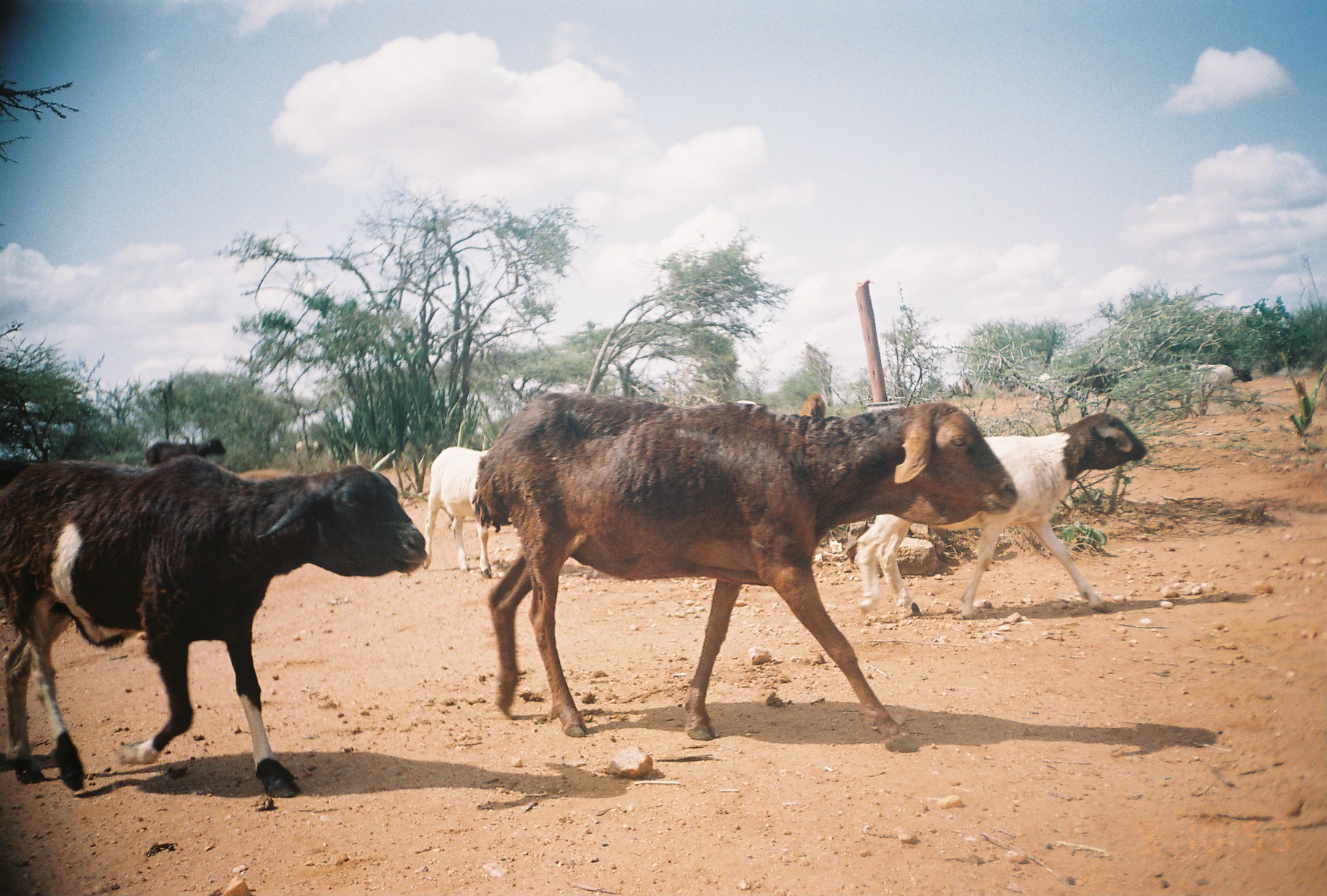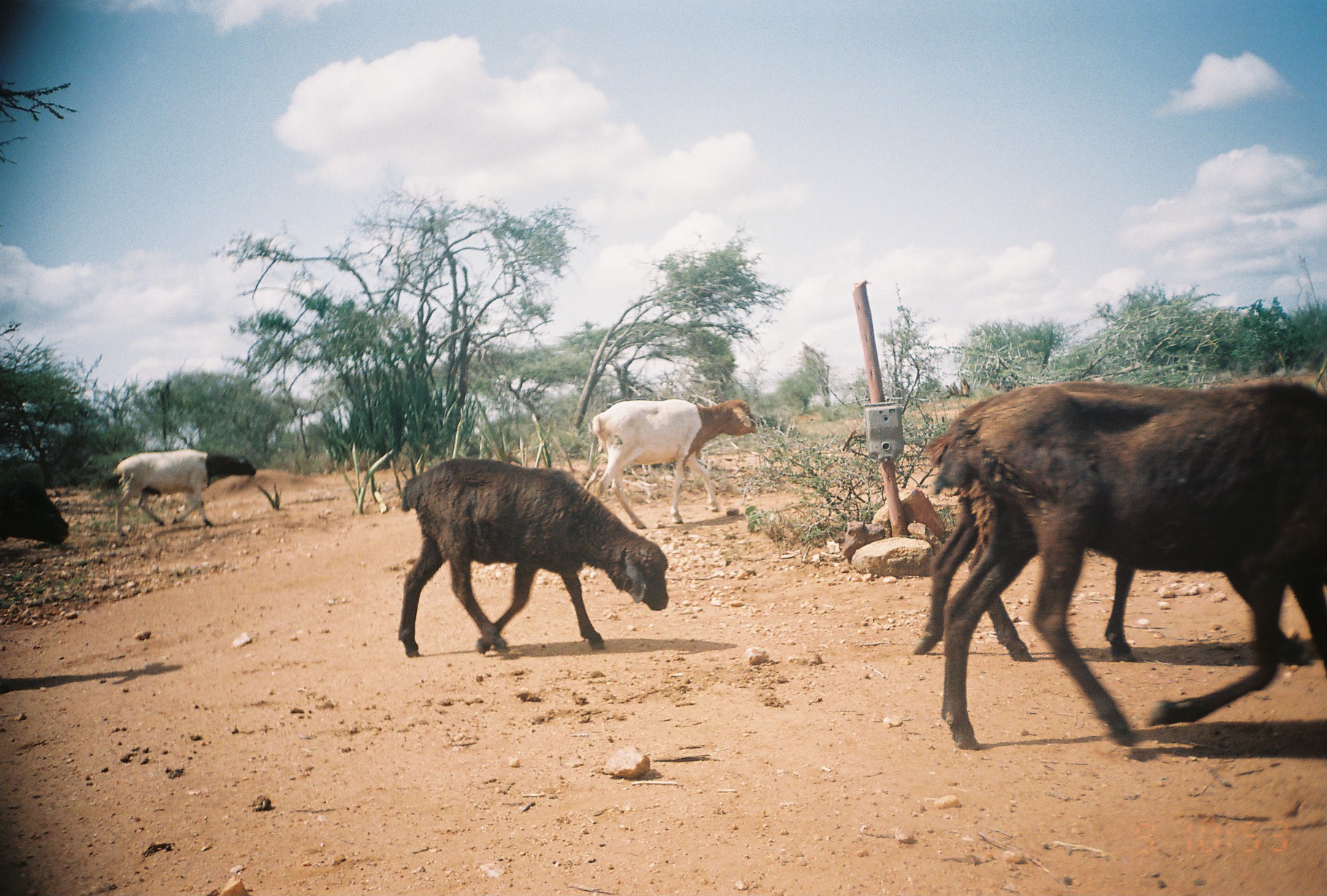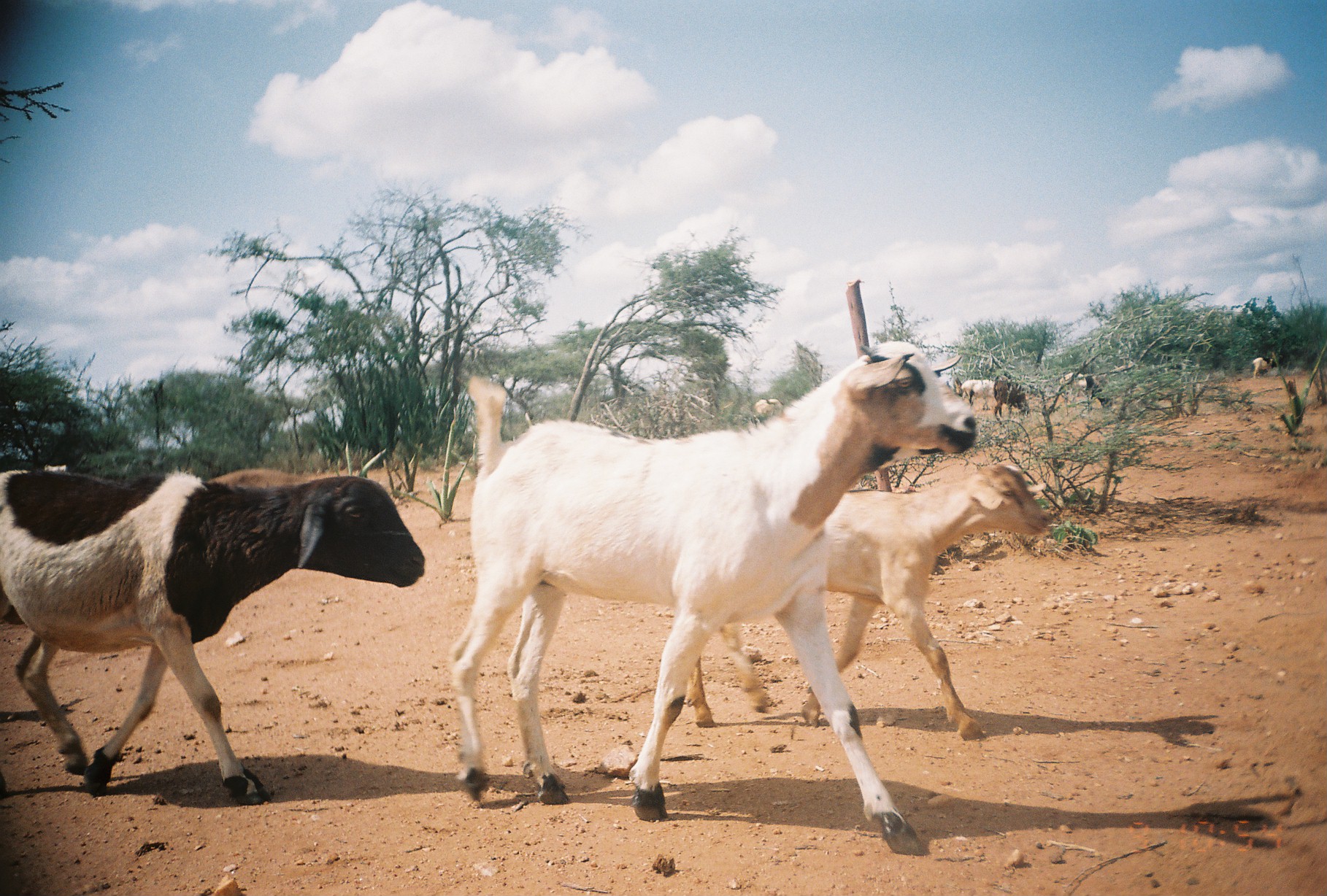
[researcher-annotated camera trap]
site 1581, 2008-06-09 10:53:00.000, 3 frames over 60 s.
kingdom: Animalia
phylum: Chordata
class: Mammalia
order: Artiodactyla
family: Bovidae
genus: Ovis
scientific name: Ovis aries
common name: domestic sheep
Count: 11.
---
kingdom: Animalia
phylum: Chordata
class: Mammalia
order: Artiodactyla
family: Bovidae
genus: Capra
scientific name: Capra aegagrus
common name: wild goat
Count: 3.